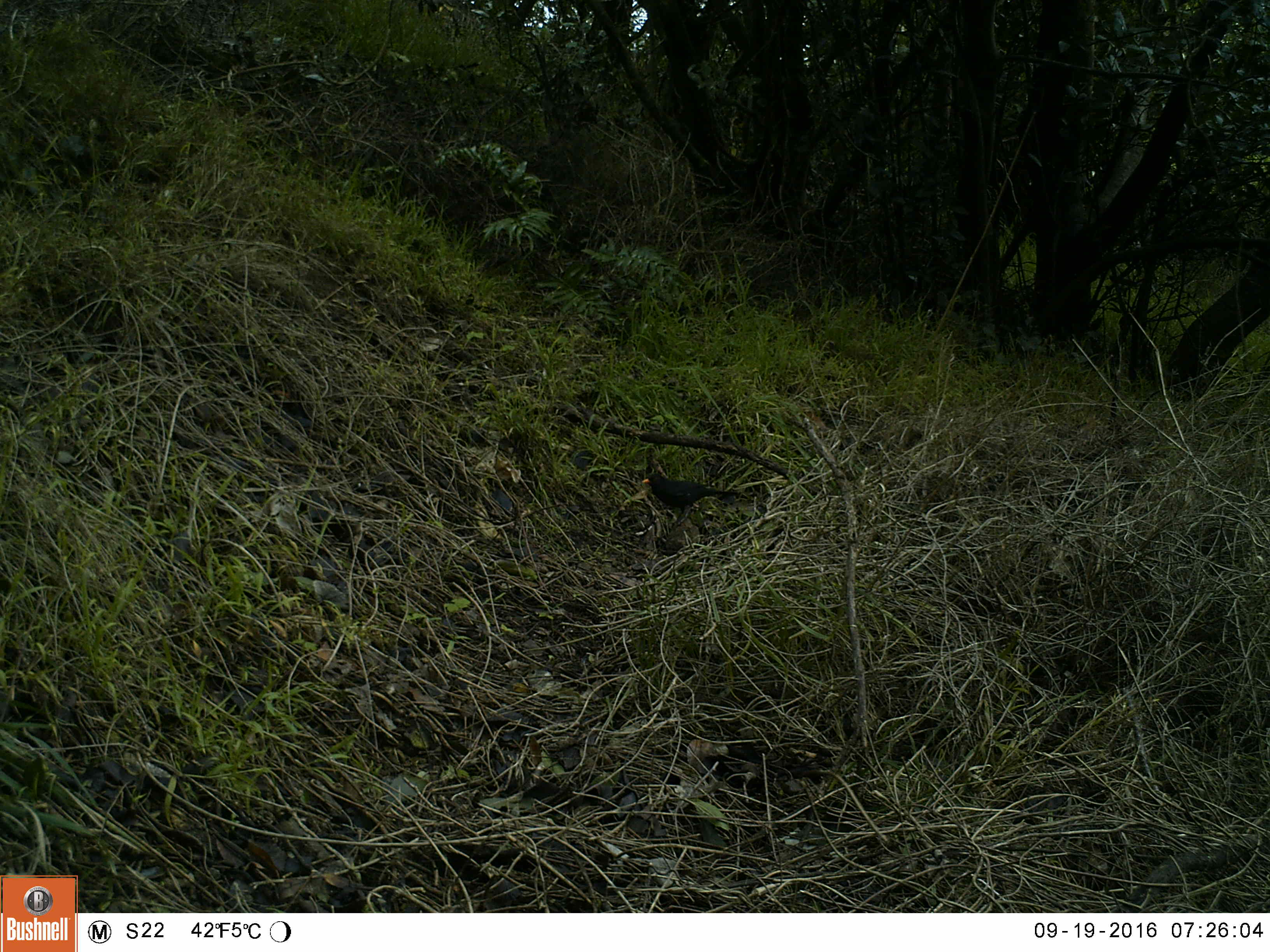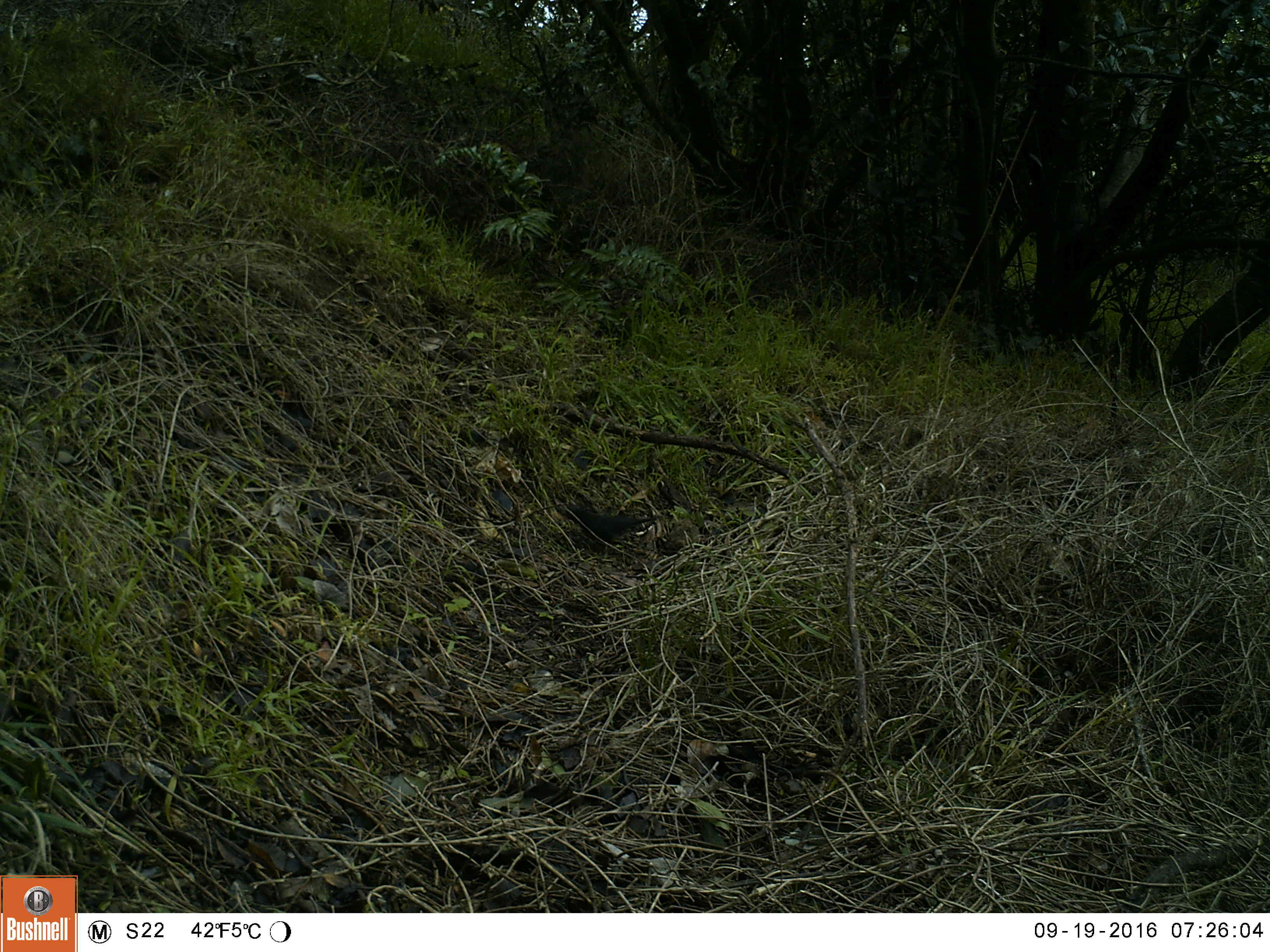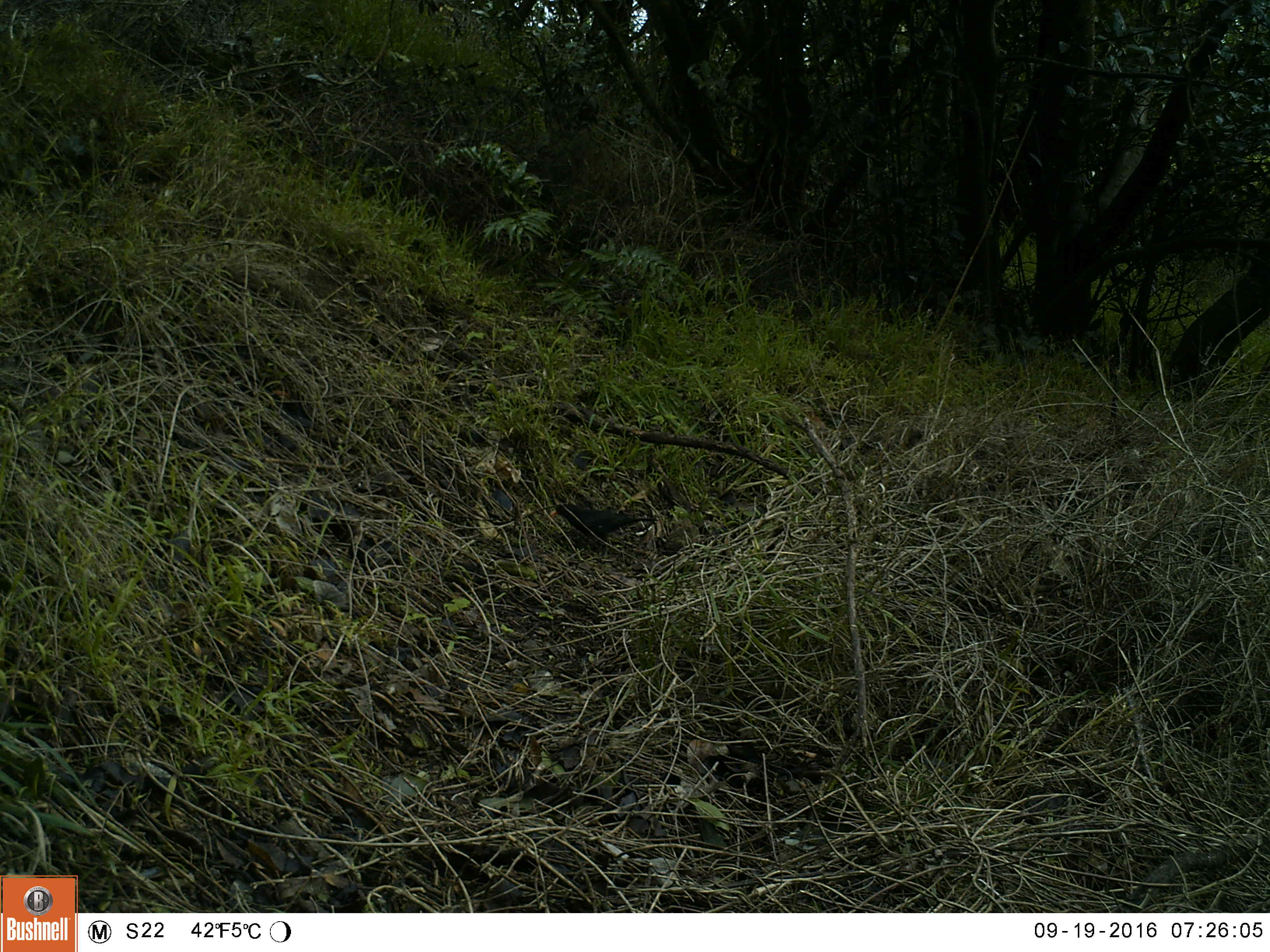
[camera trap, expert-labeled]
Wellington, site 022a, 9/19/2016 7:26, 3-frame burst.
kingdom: Animalia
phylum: Chordata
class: Aves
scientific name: Aves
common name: bird